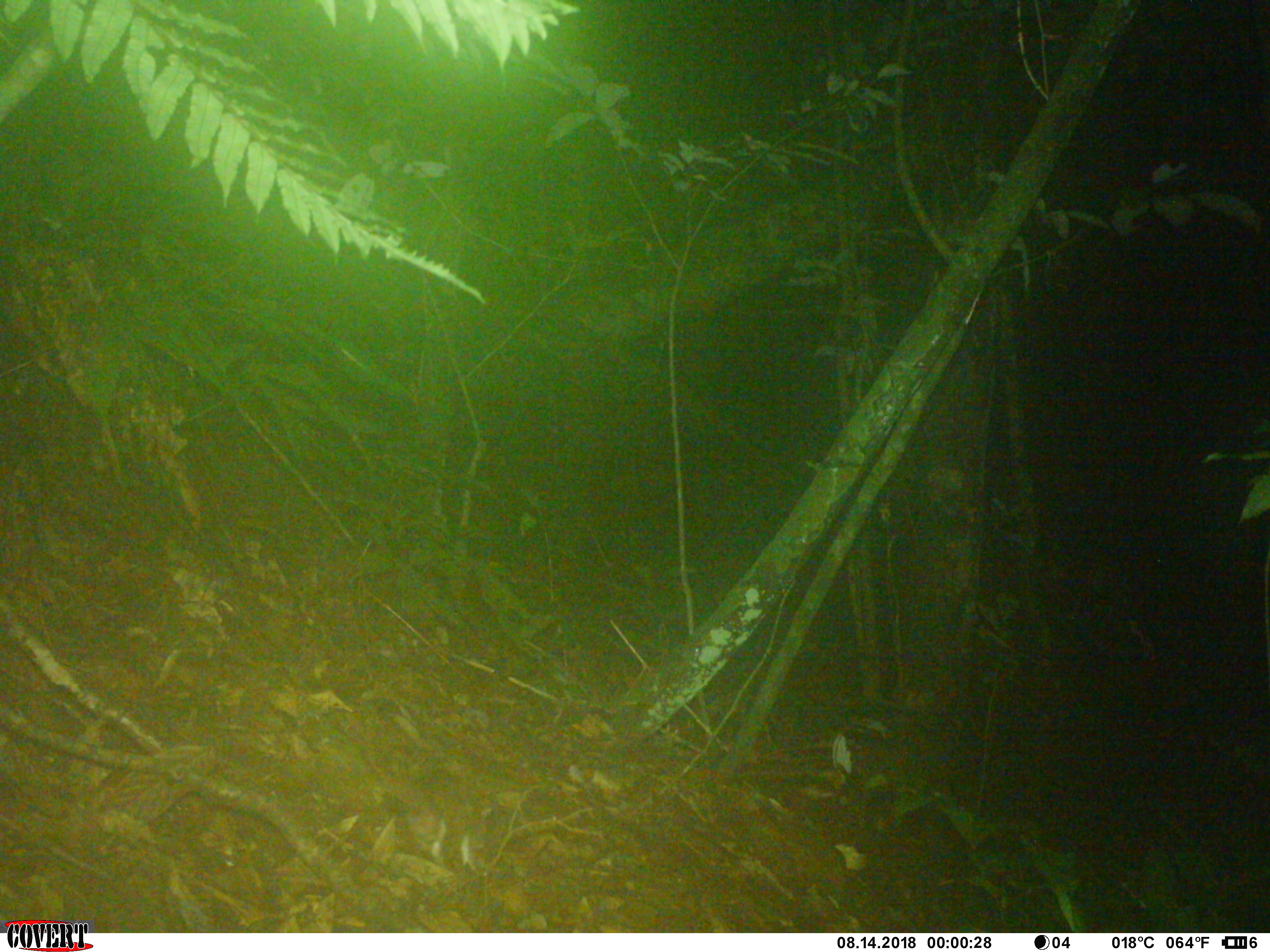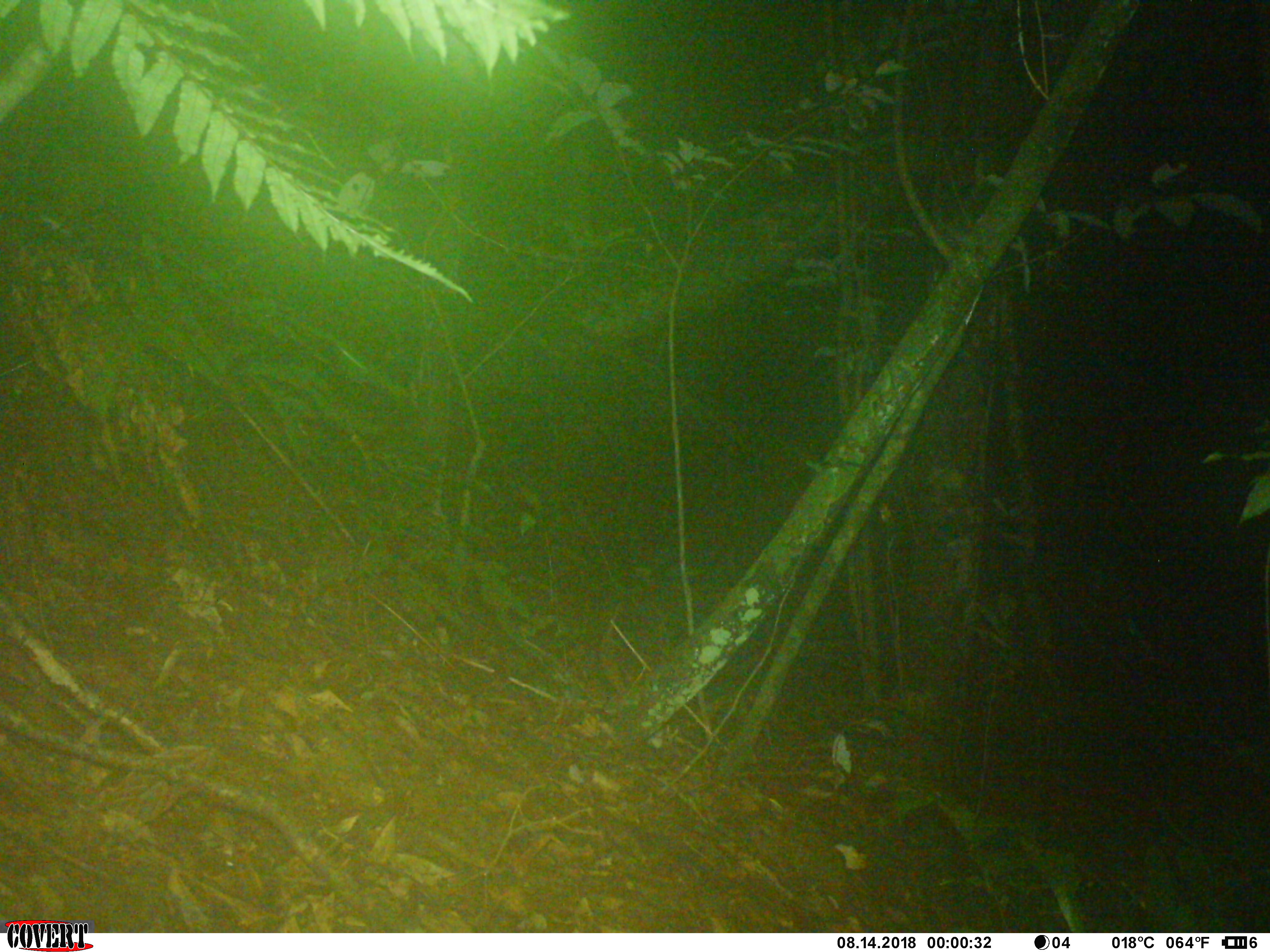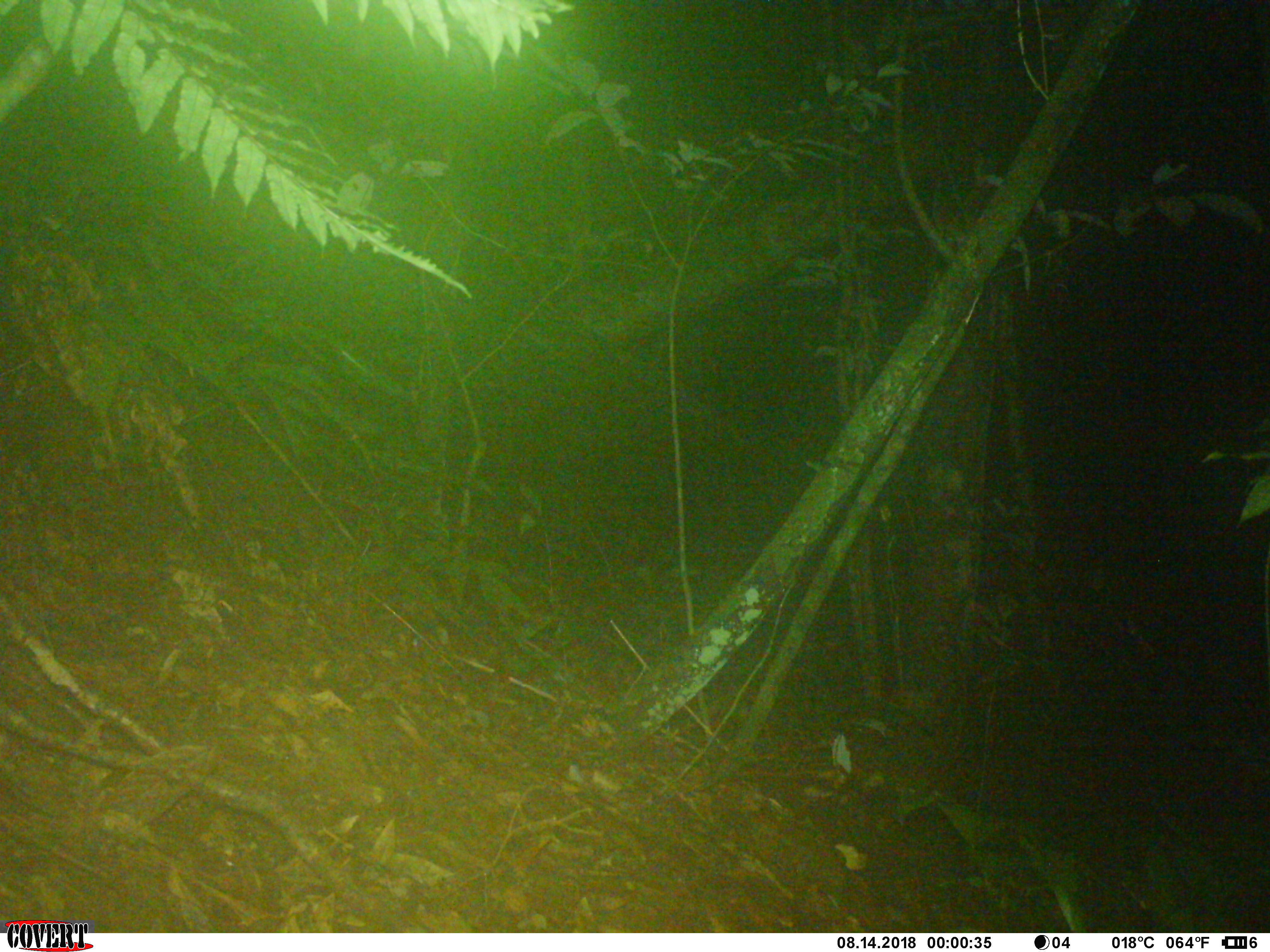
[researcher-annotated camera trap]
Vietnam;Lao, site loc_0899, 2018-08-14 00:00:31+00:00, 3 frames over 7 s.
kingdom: Animalia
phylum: Chordata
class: Mammalia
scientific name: Mammalia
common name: mammal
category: unidentified small mammal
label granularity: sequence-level